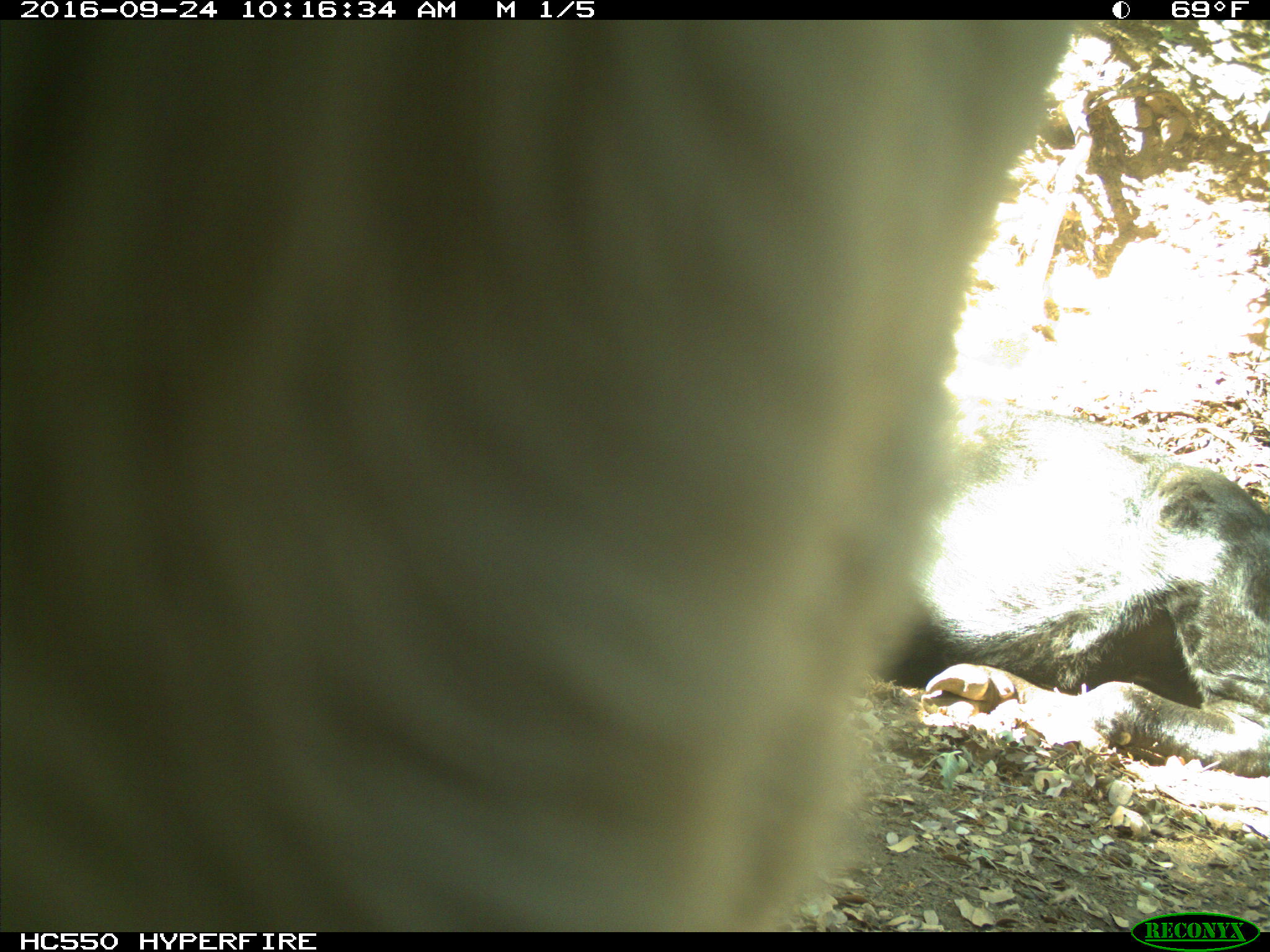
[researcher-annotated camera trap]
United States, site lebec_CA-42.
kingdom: Animalia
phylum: Chordata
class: Mammalia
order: Artiodactyla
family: Bovidae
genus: Bos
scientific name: Bos taurus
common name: domestic cow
Bos taurus (domestic cow).